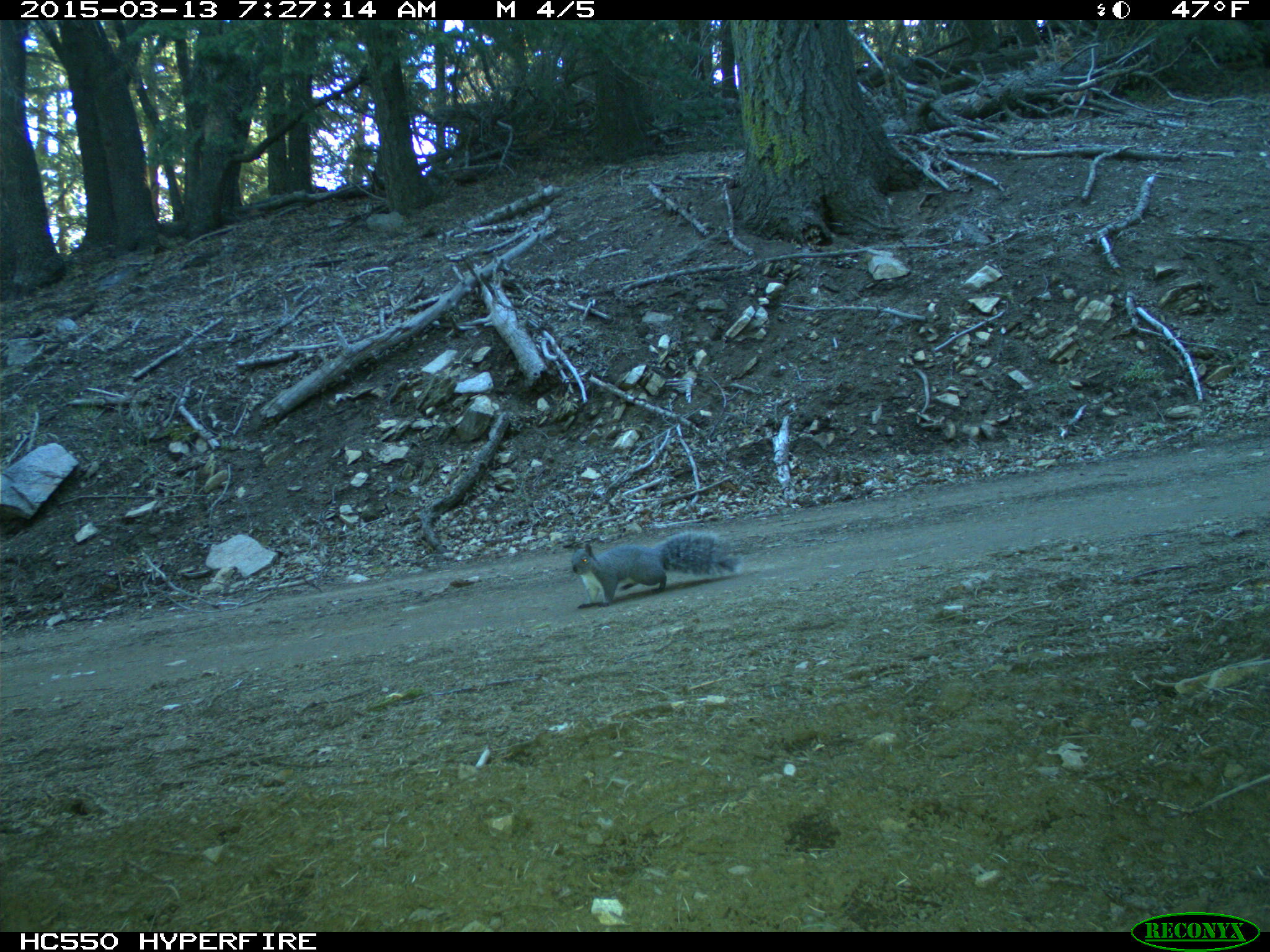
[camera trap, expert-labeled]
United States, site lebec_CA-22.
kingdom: Animalia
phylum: Chordata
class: Mammalia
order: Rodentia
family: Sciuridae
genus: Sciurus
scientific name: Sciurus carolinensis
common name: eastern gray squirrel